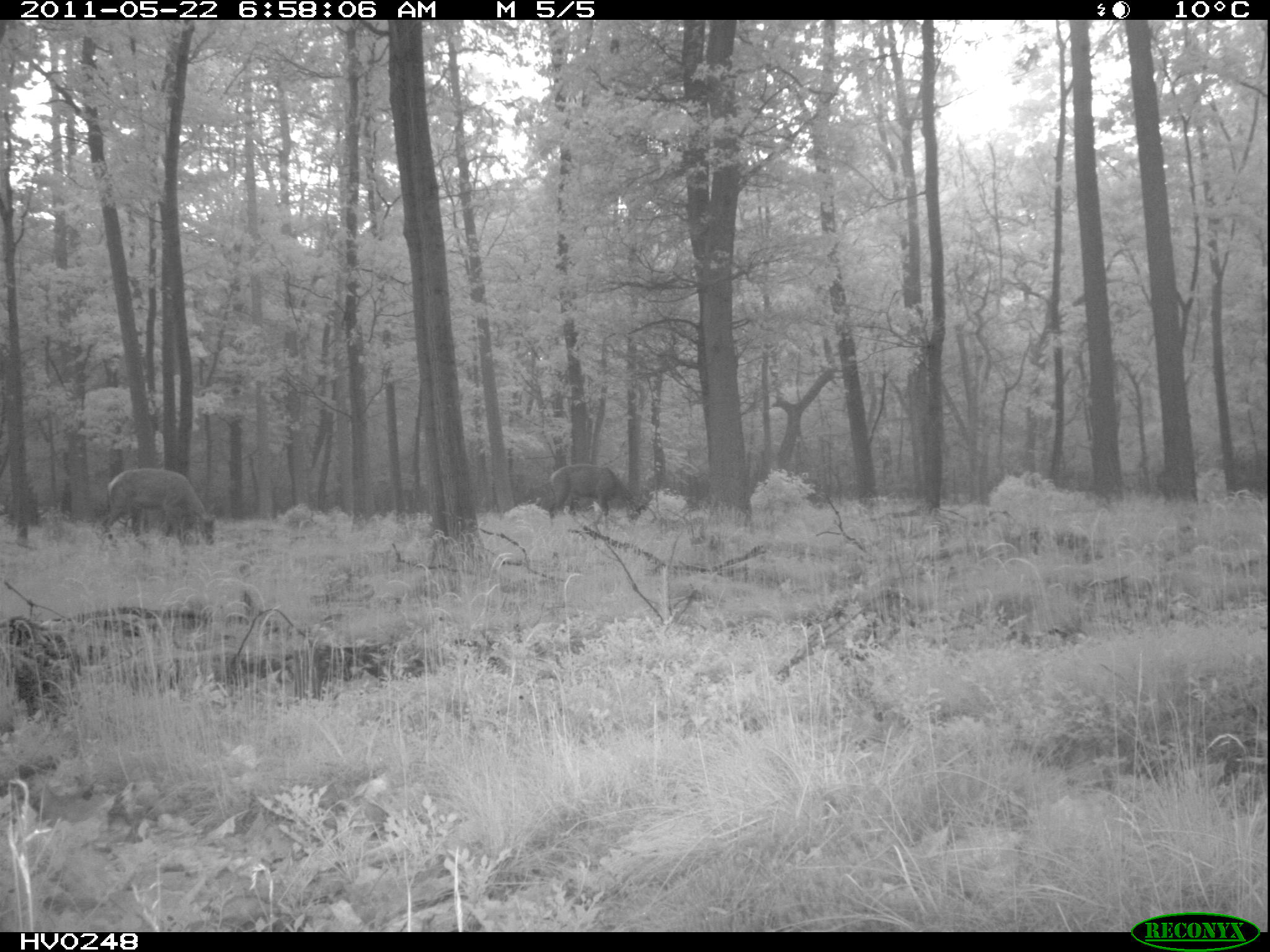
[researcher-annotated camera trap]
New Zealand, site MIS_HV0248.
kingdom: Animalia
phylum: Chordata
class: Mammalia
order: Artiodactyla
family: Cervidae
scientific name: Cervidae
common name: deer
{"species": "deer (Cervidae)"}